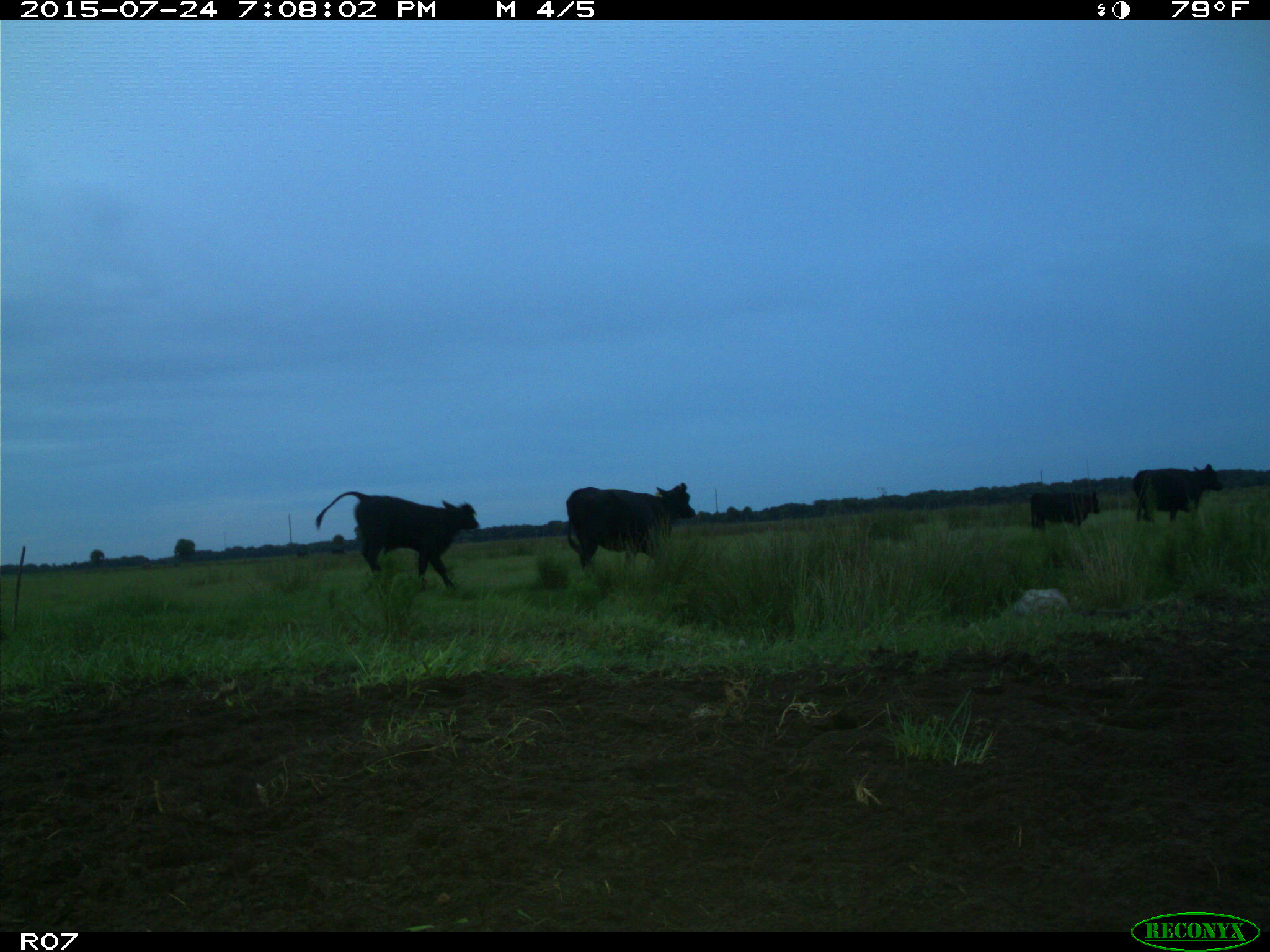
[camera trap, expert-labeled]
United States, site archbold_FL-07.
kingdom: Animalia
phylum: Chordata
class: Mammalia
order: Artiodactyla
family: Bovidae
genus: Bos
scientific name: Bos taurus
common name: domestic cow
Bos taurus (domestic cow).